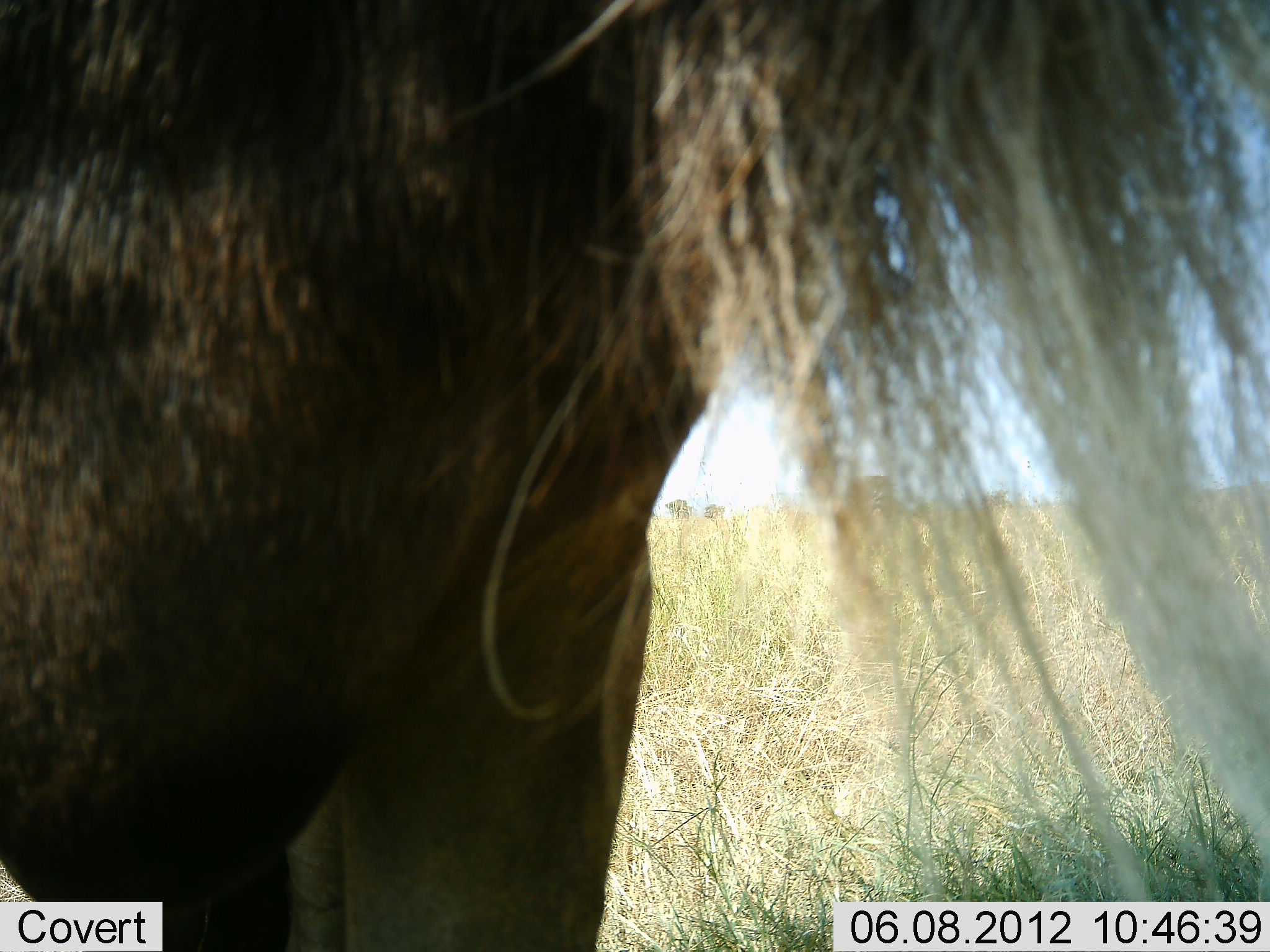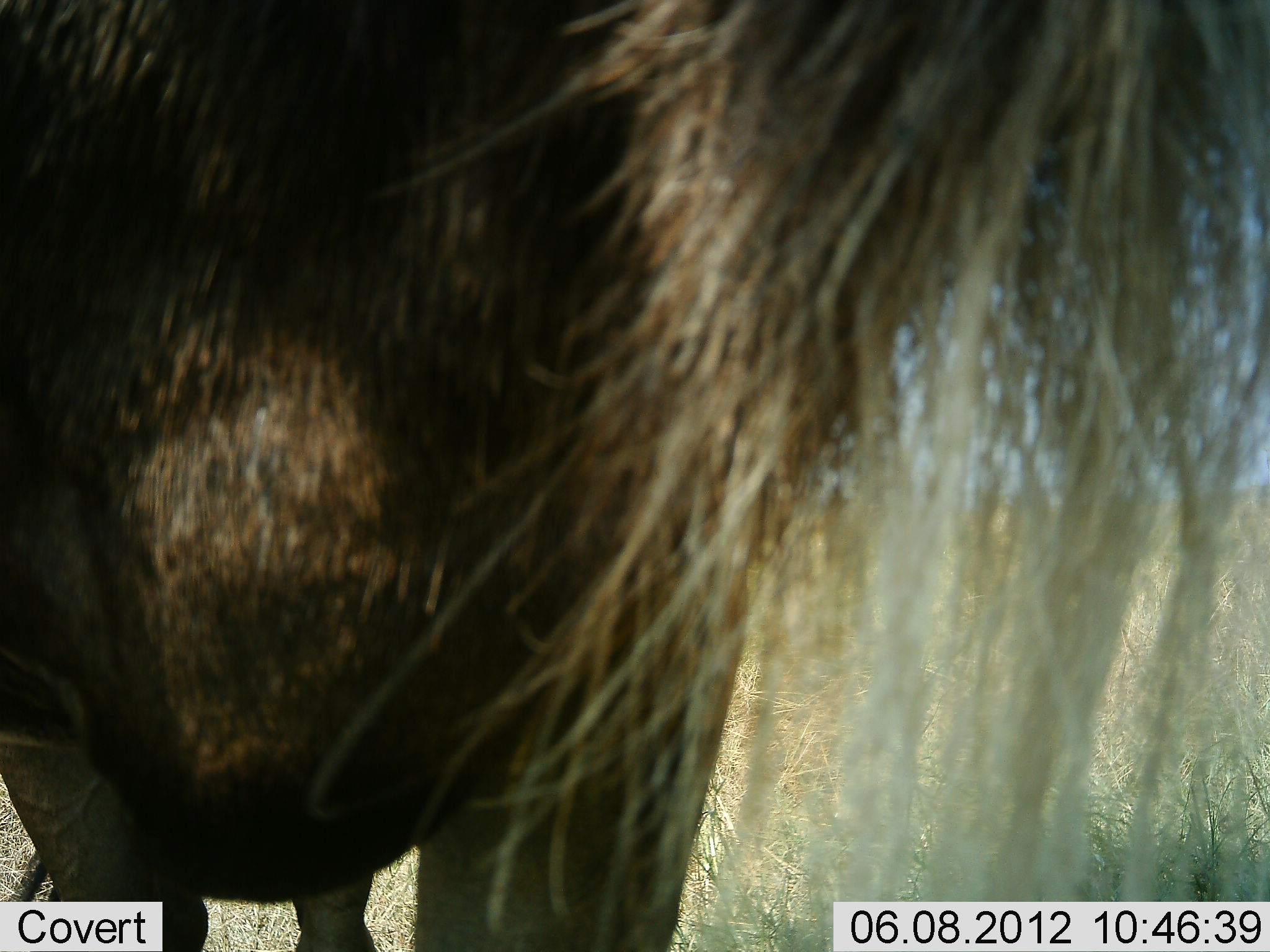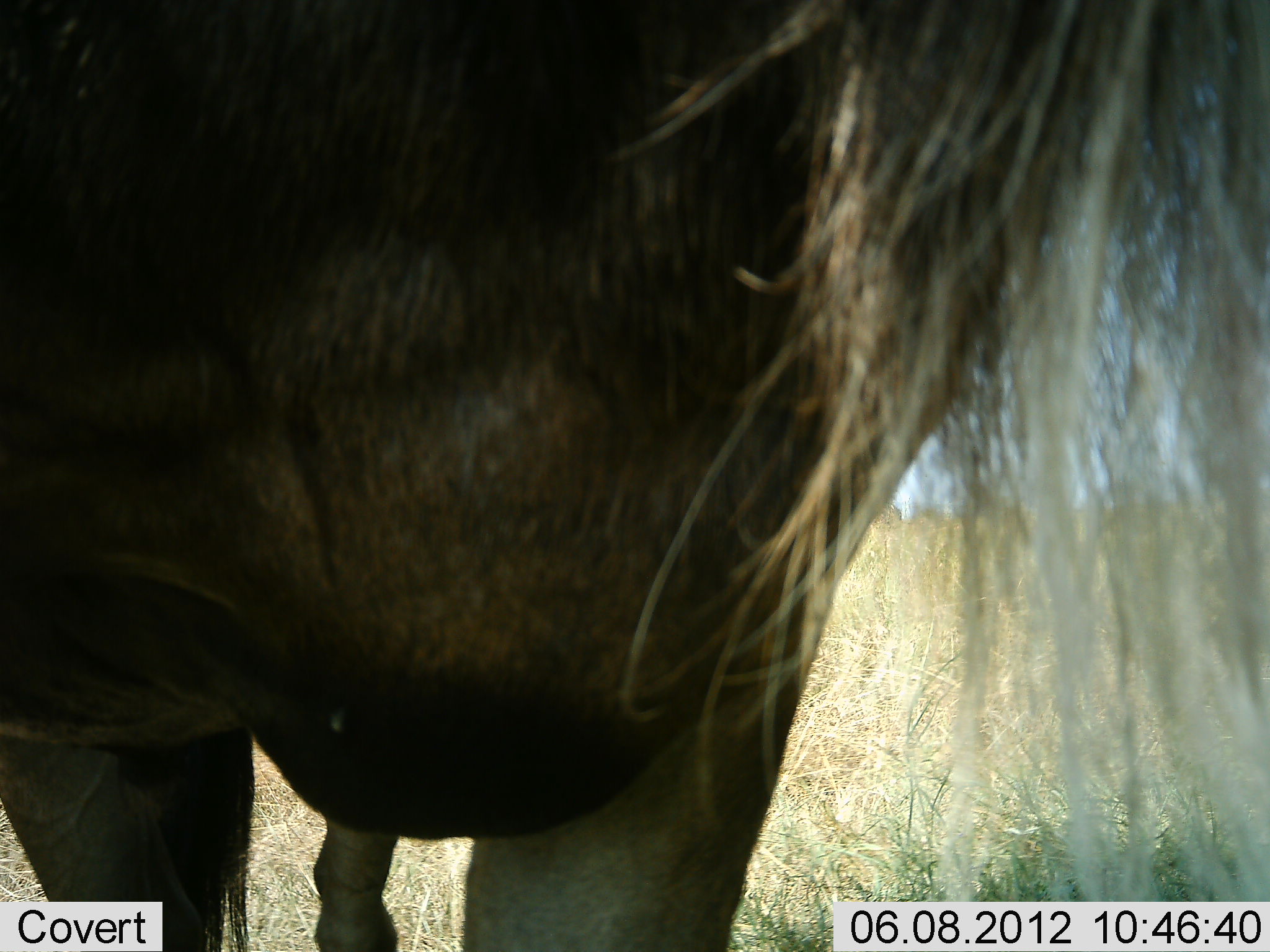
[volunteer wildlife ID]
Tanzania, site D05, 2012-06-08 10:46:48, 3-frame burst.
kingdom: Animalia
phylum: Chordata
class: Mammalia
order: Artiodactyla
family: Bovidae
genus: Connochaetes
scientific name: Connochaetes taurinus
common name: blue wildebeest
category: wildebeest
Wildebeest (blue wildebeest) (Connochaetes taurinus), count 1. Behavior (volunteer vote fractions): standing 70%, resting 0%, moving 40%, interacting 0%. Young present (vote fraction): 0%. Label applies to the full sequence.